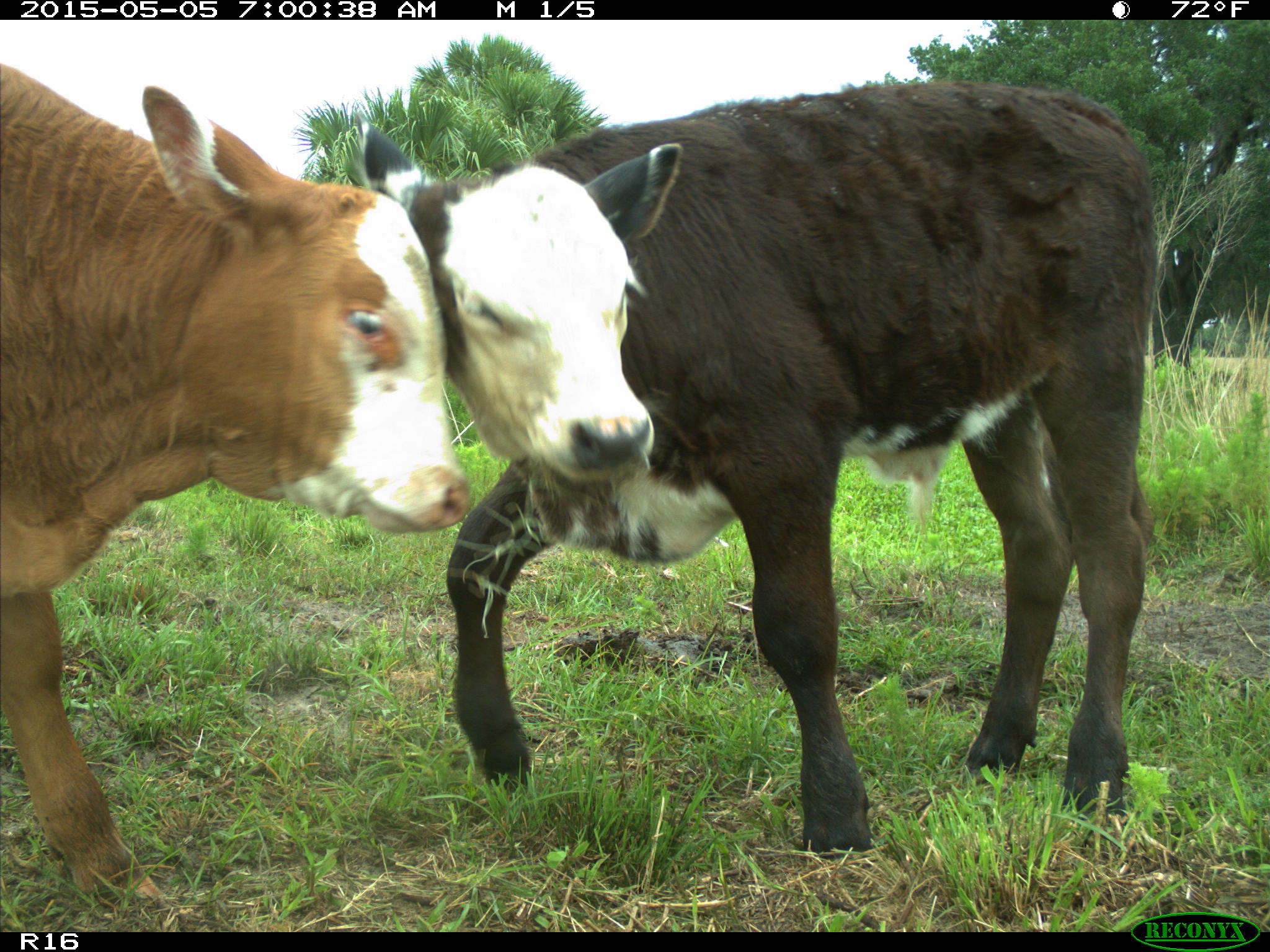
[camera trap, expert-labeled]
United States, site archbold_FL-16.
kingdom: Animalia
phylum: Chordata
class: Mammalia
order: Artiodactyla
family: Bovidae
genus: Bos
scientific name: Bos taurus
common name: domestic cow